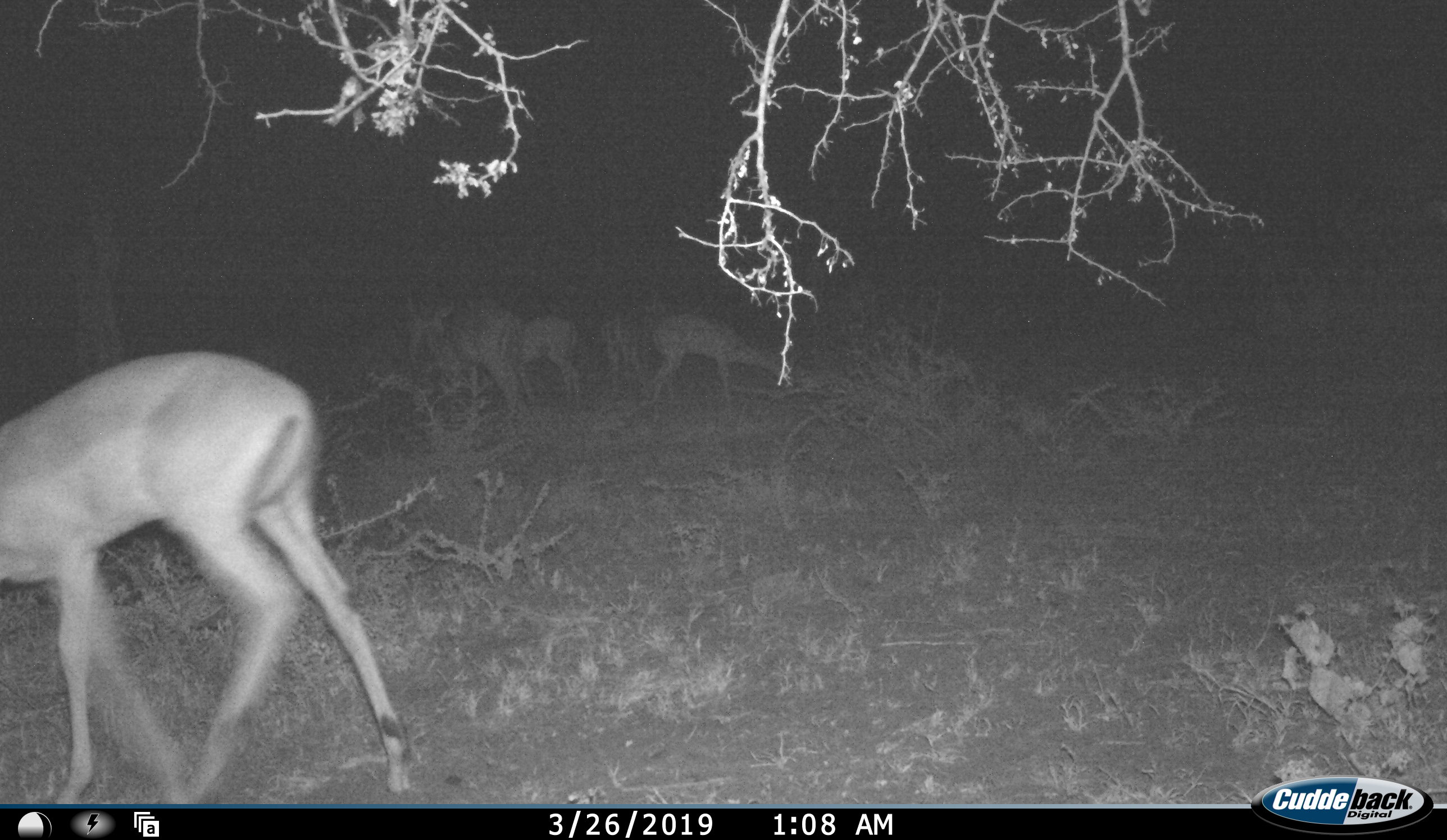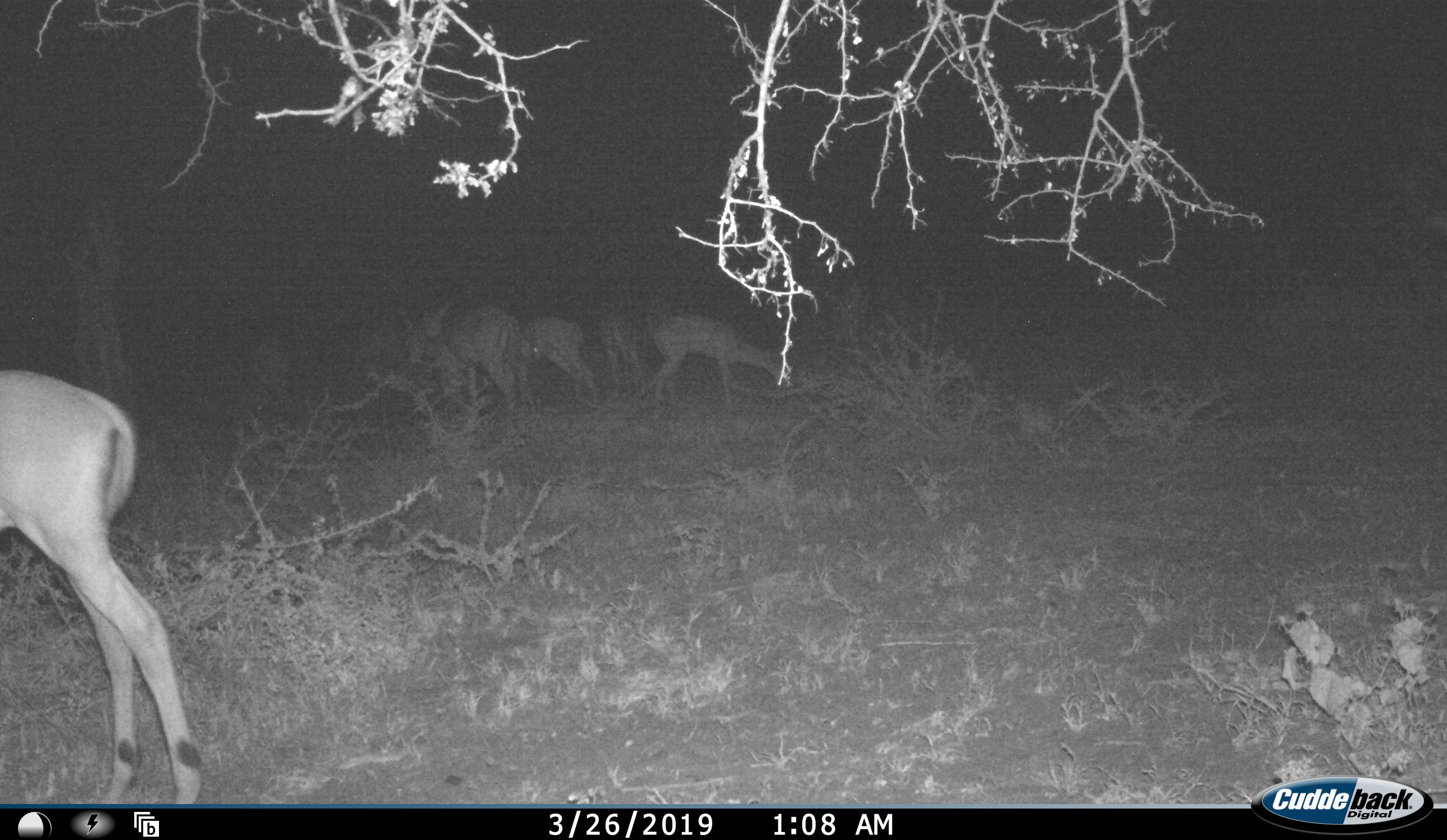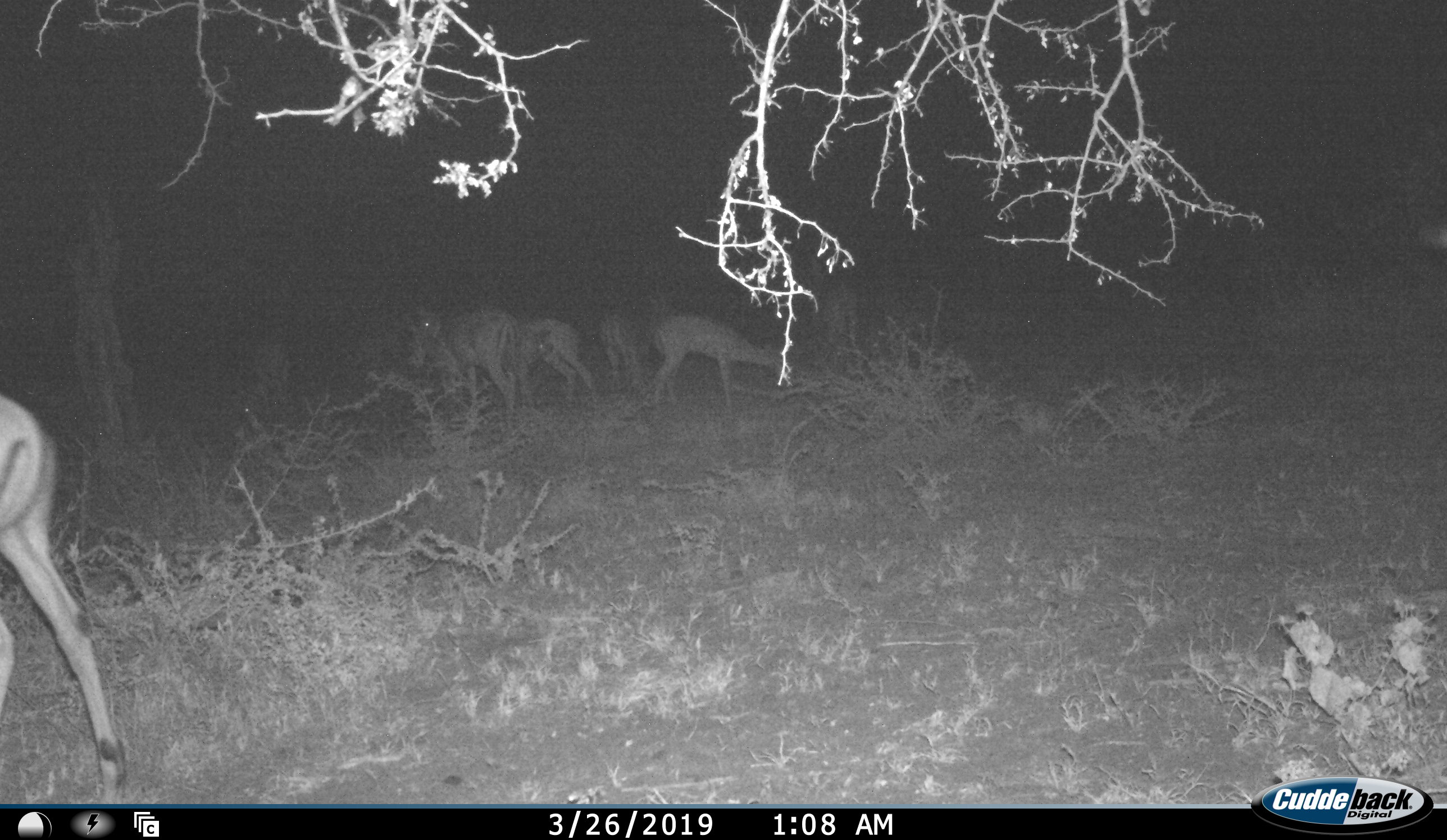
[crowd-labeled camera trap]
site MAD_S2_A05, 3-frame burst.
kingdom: Animalia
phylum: Chordata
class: Mammalia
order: Artiodactyla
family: Bovidae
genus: Aepyceros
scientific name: Aepyceros melampus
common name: impala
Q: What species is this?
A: Impala (Aepyceros melampus).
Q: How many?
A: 5.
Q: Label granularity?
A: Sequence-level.